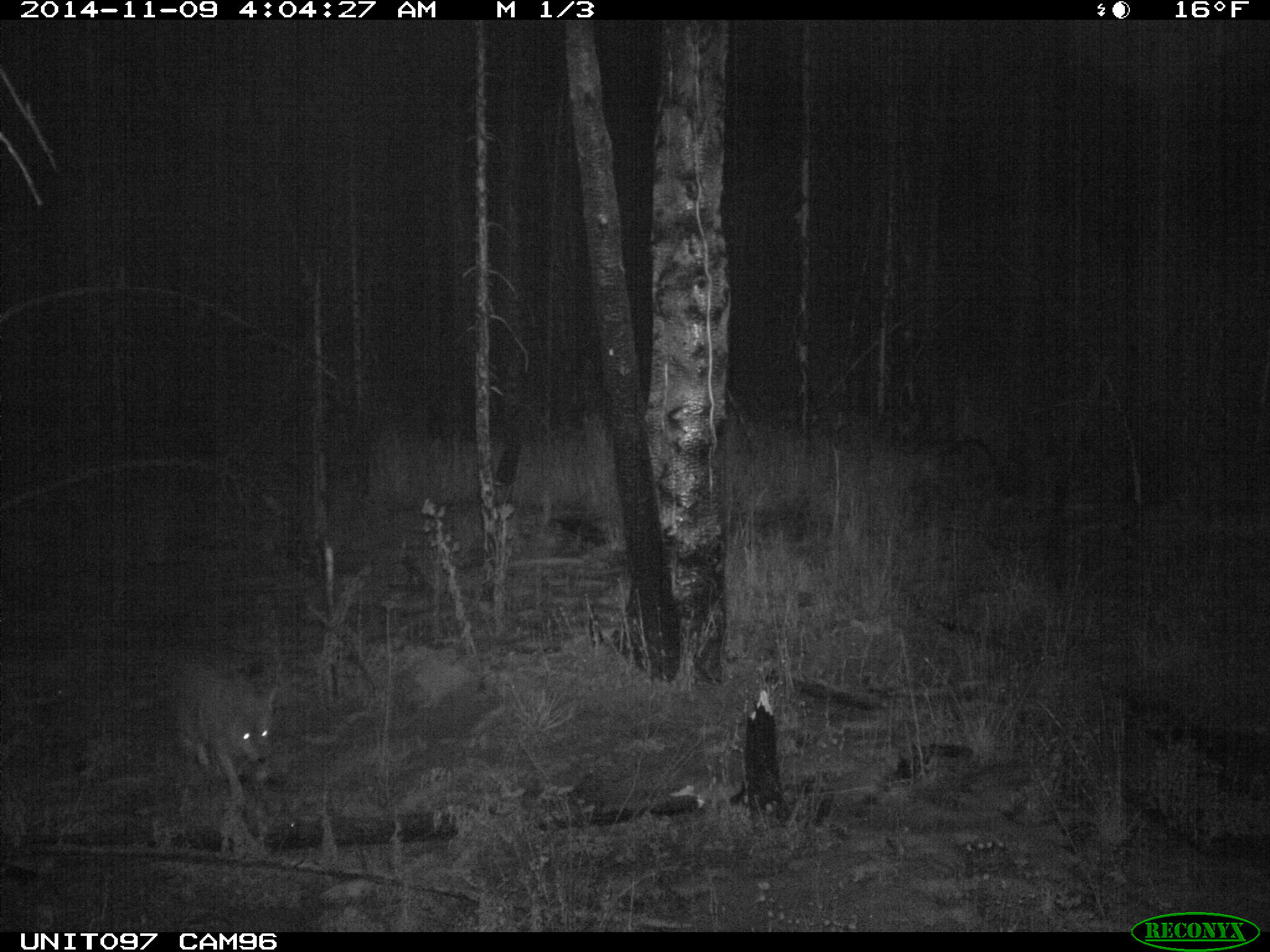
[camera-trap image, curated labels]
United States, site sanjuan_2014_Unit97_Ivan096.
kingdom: Animalia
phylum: Chordata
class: Mammalia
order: Carnivora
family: Canidae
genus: Canis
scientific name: Canis latrans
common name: coyote